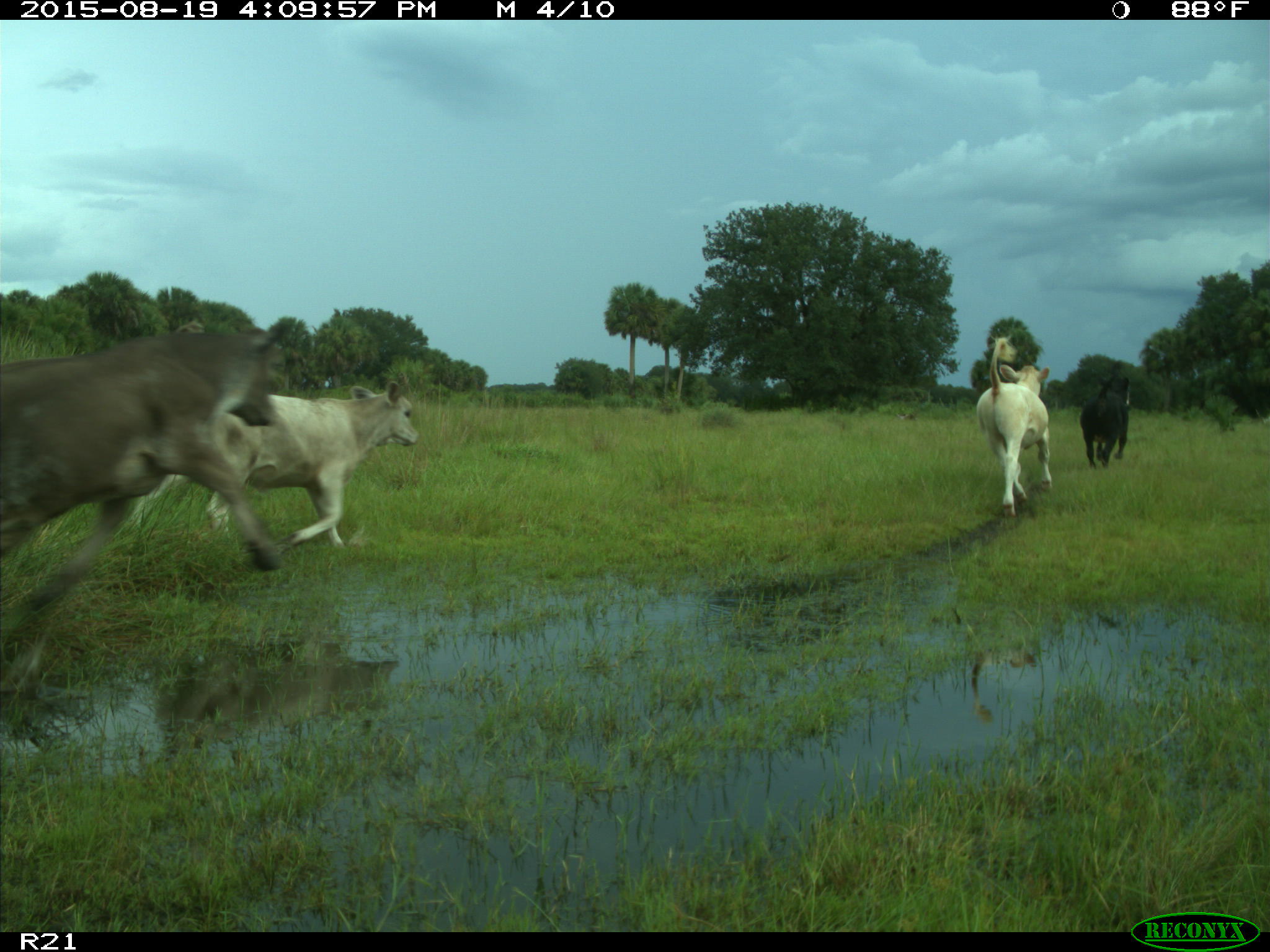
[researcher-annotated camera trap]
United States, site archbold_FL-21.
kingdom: Animalia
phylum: Chordata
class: Mammalia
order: Artiodactyla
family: Bovidae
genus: Bos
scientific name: Bos taurus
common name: domestic cow